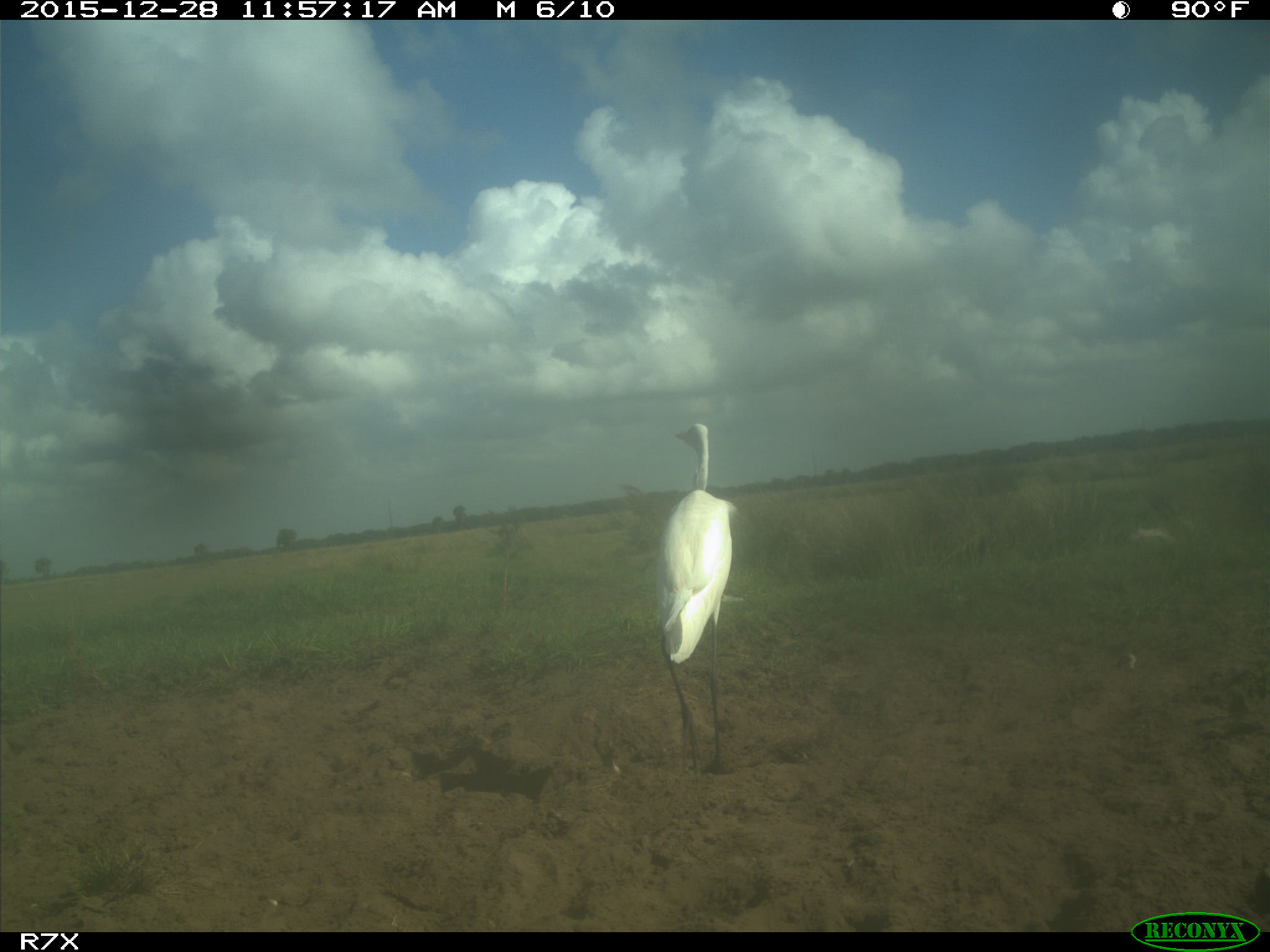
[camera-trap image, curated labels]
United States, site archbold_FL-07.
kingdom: Animalia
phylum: Chordata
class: Aves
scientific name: Aves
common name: birds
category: unidentified bird